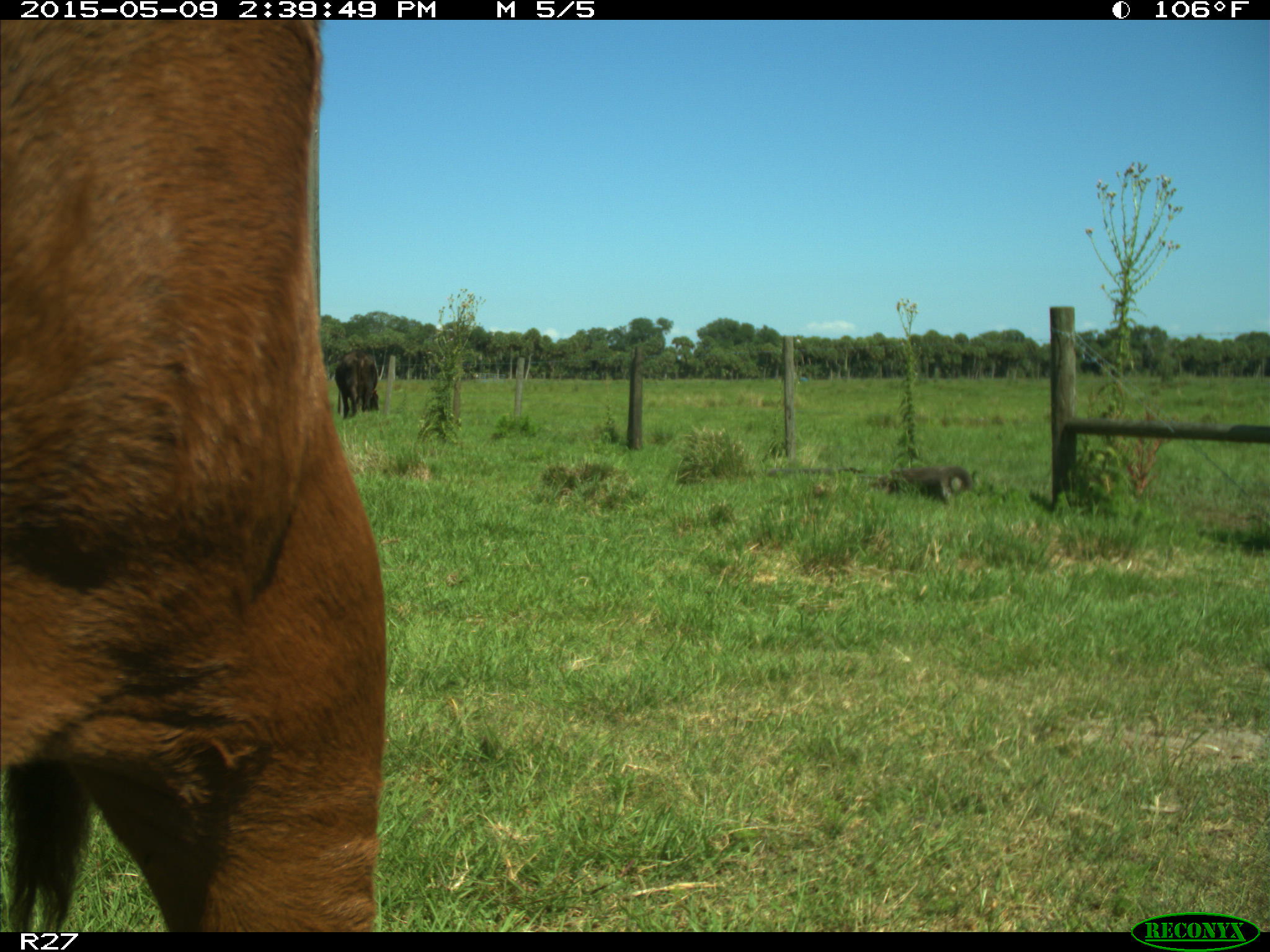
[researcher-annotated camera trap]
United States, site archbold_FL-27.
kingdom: Animalia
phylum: Chordata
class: Mammalia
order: Artiodactyla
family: Bovidae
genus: Bos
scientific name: Bos taurus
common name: domestic cow